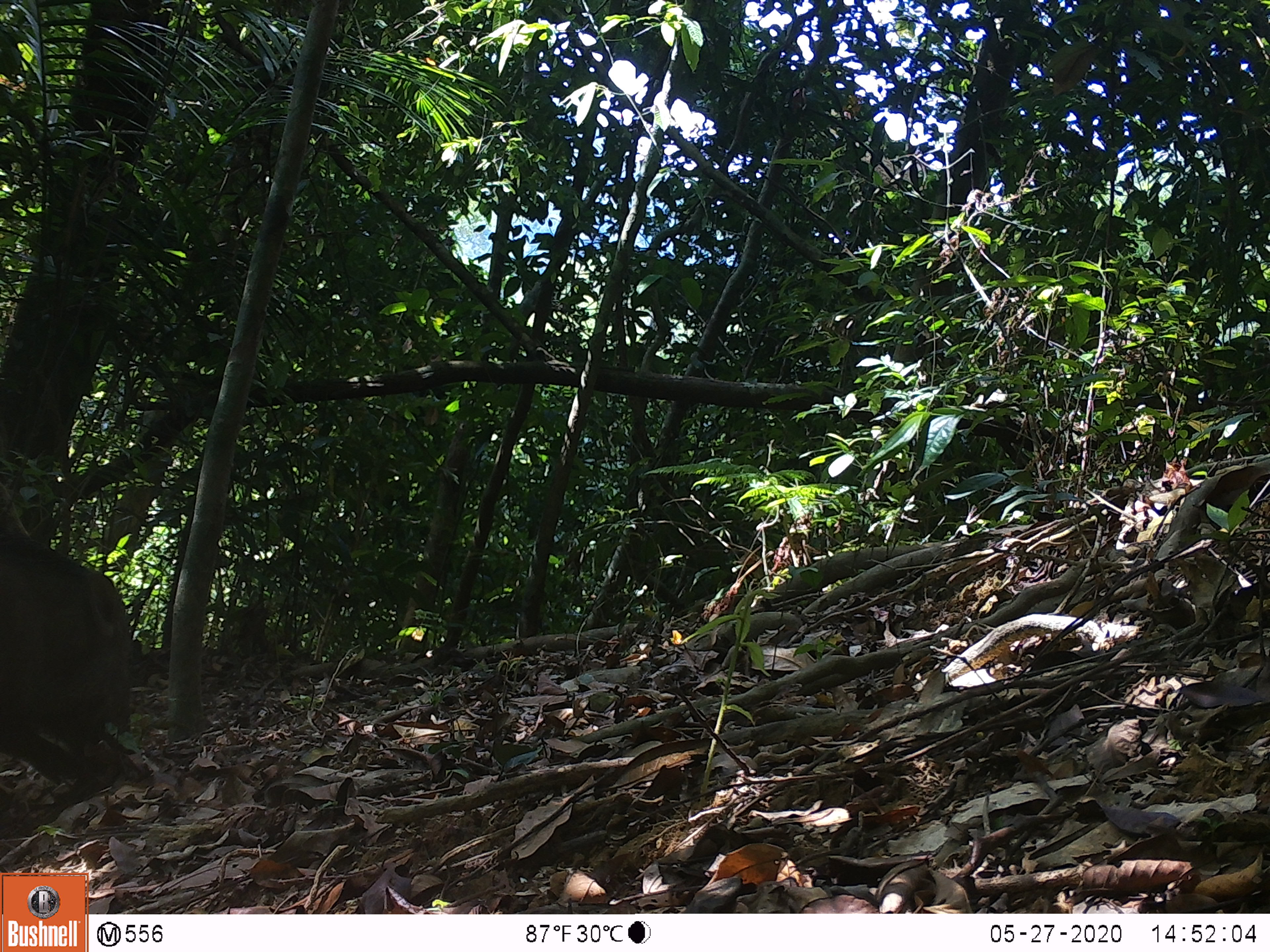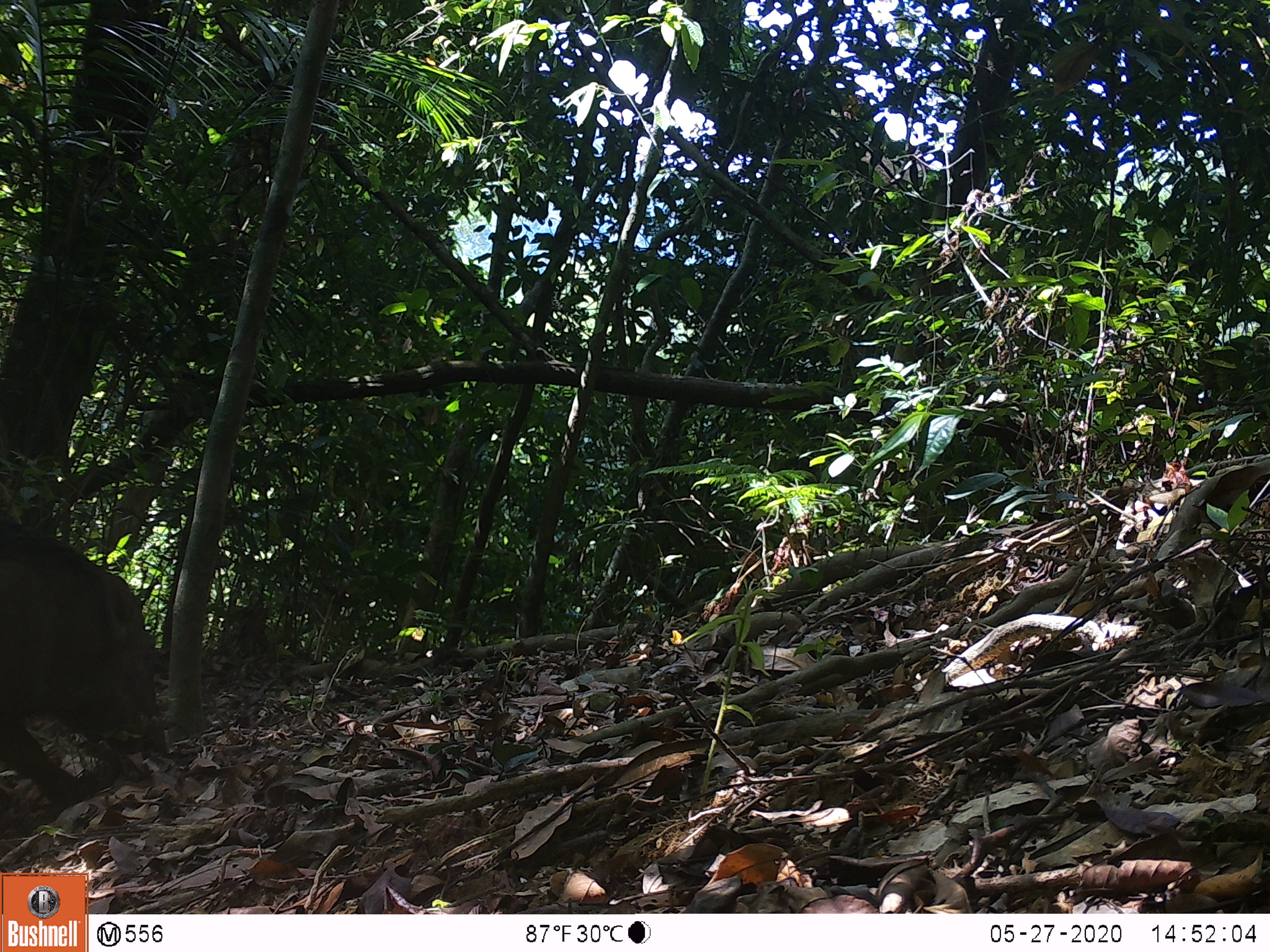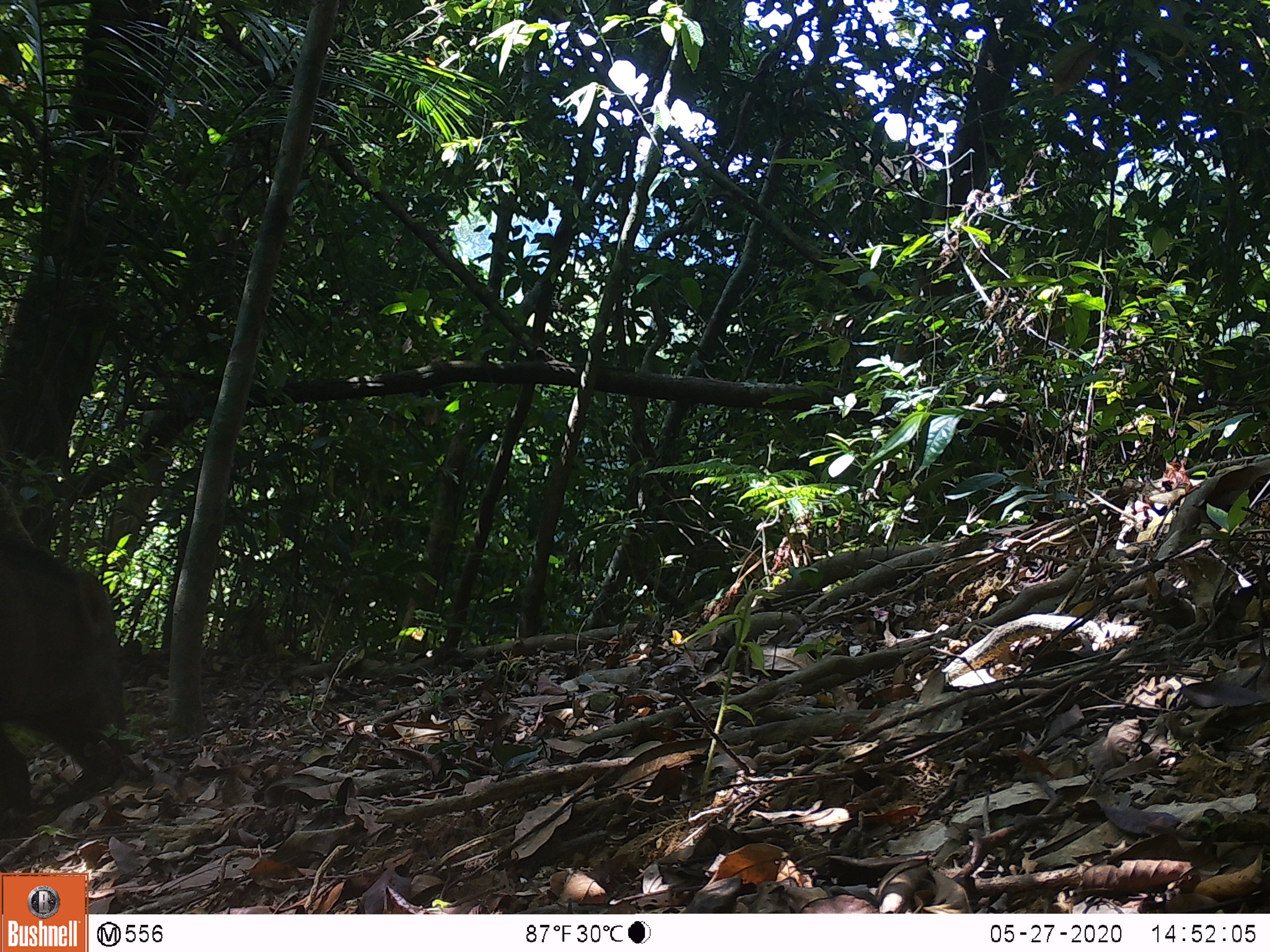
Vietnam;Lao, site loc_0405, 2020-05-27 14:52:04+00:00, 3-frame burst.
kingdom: Animalia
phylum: Chordata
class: Mammalia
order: Artiodactyla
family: Suidae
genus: Sus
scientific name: Sus scrofa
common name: eurasian wild pig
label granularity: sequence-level